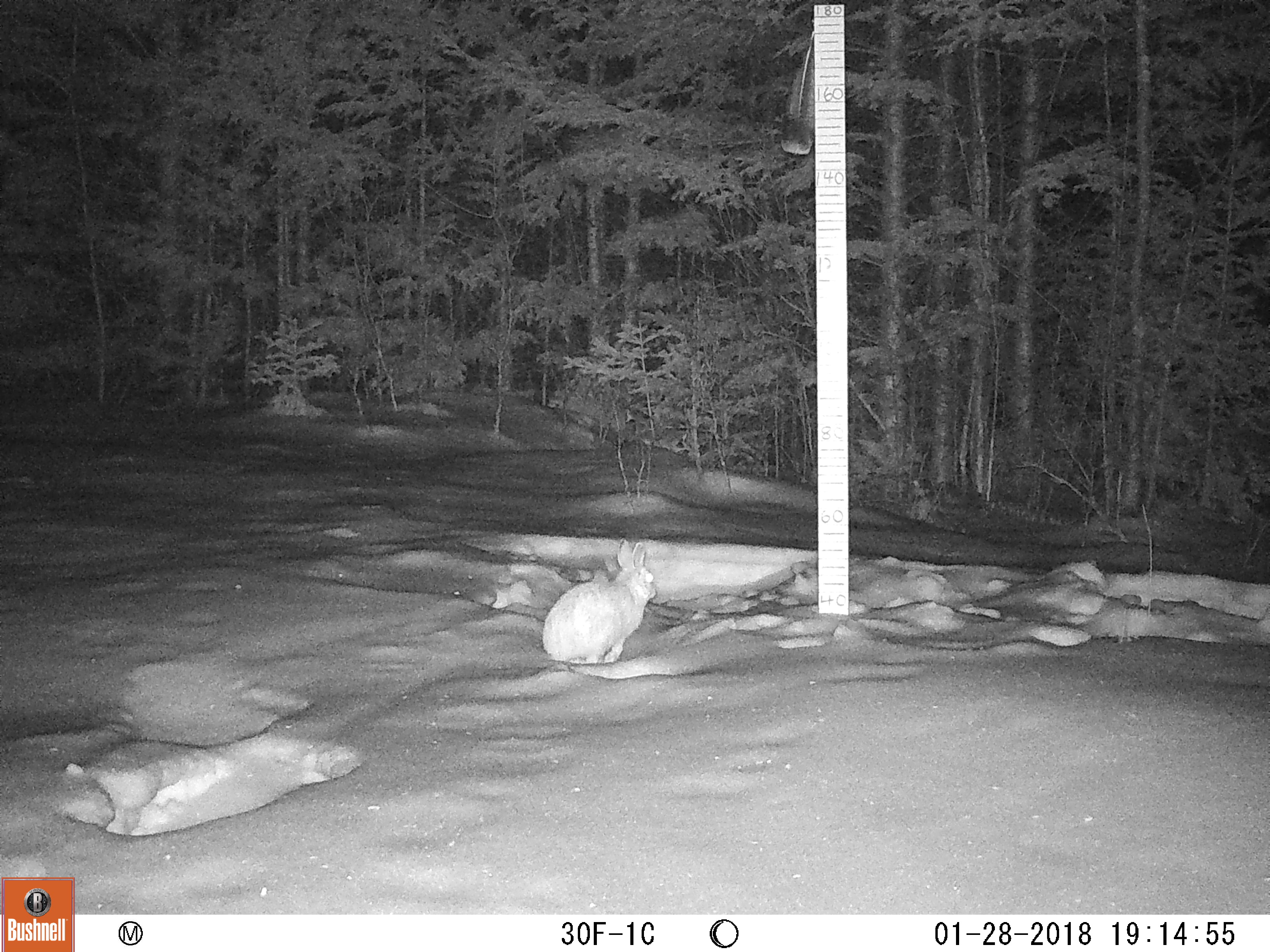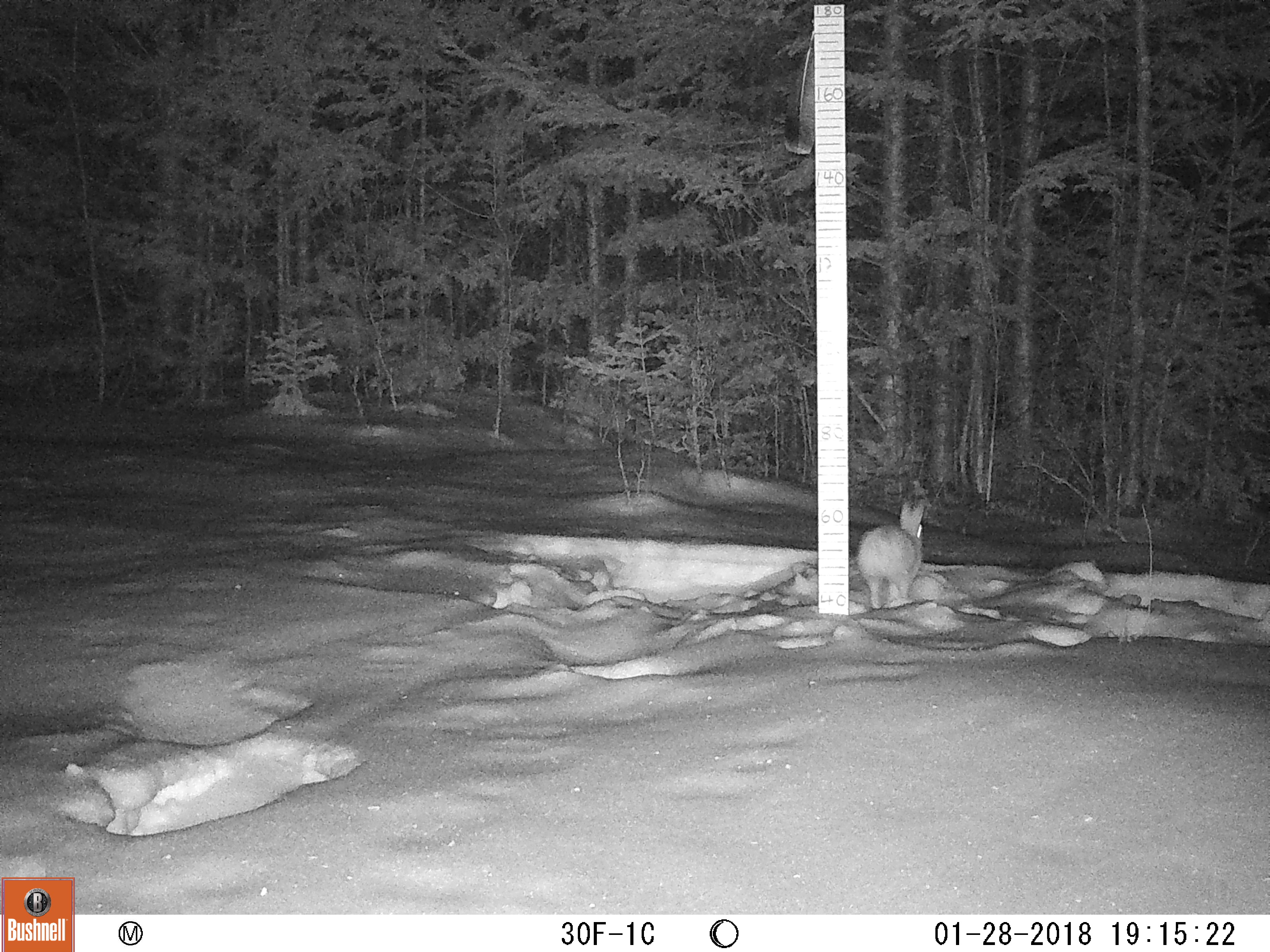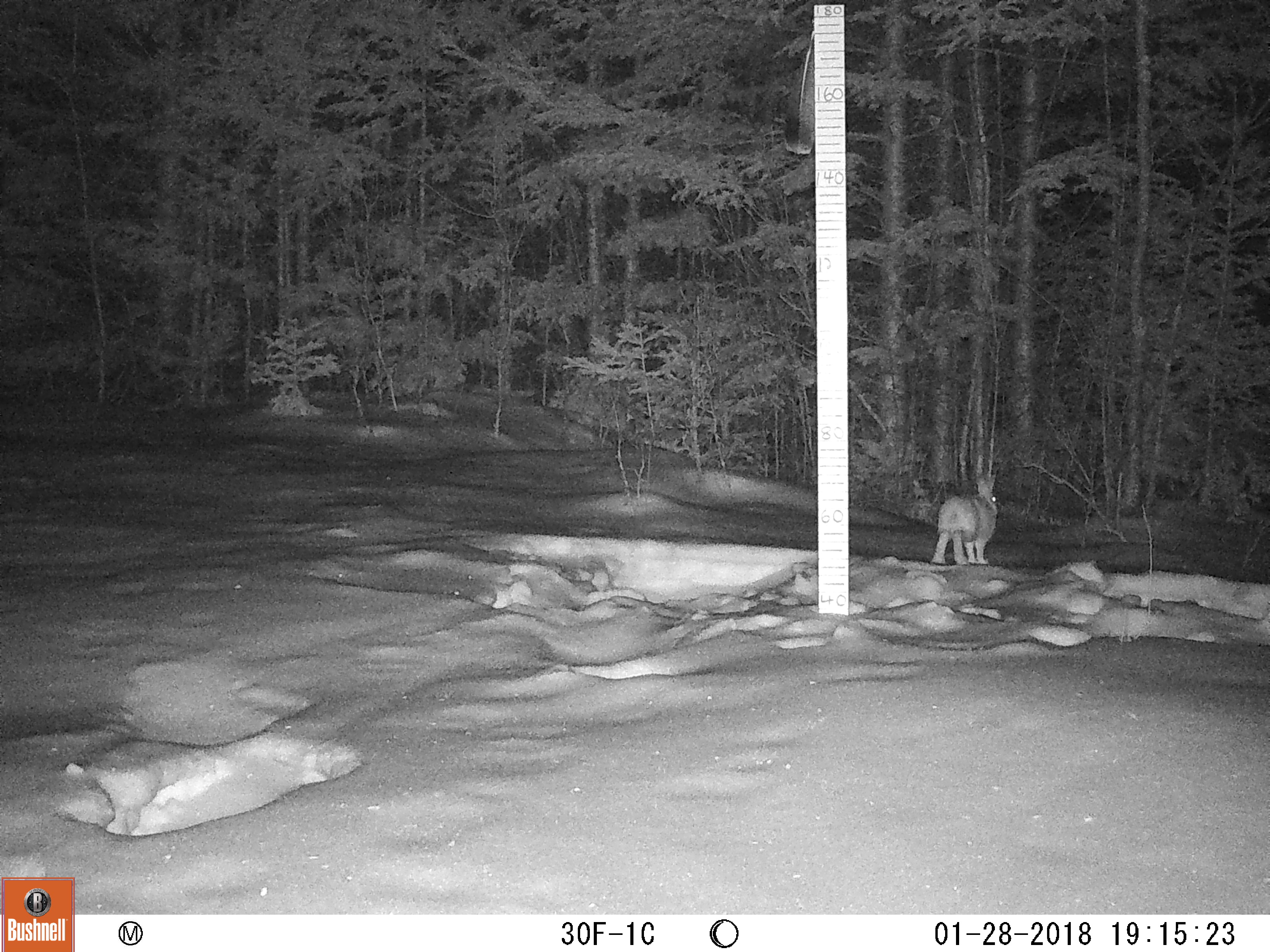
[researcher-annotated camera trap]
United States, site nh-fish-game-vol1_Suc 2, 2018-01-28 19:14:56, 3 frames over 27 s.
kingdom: Animalia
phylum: Chordata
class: Mammalia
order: Lagomorpha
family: Leporidae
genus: Lepus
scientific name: Lepus americanus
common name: snowshoe hare